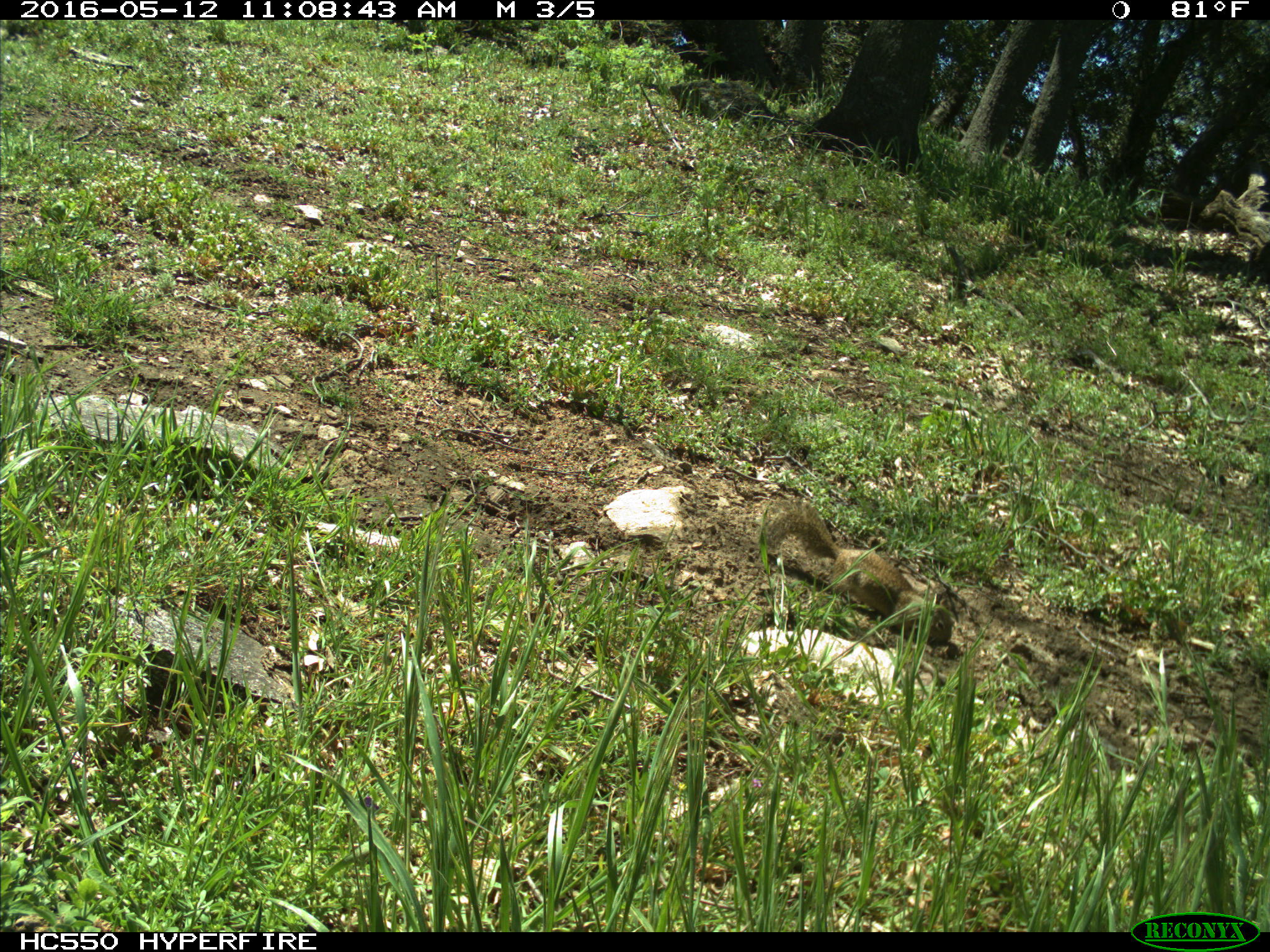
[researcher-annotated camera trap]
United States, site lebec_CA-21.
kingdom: Animalia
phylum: Chordata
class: Mammalia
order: Rodentia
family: Sciuridae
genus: Otospermophilus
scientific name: Otospermophilus beecheyi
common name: california ground squirrel